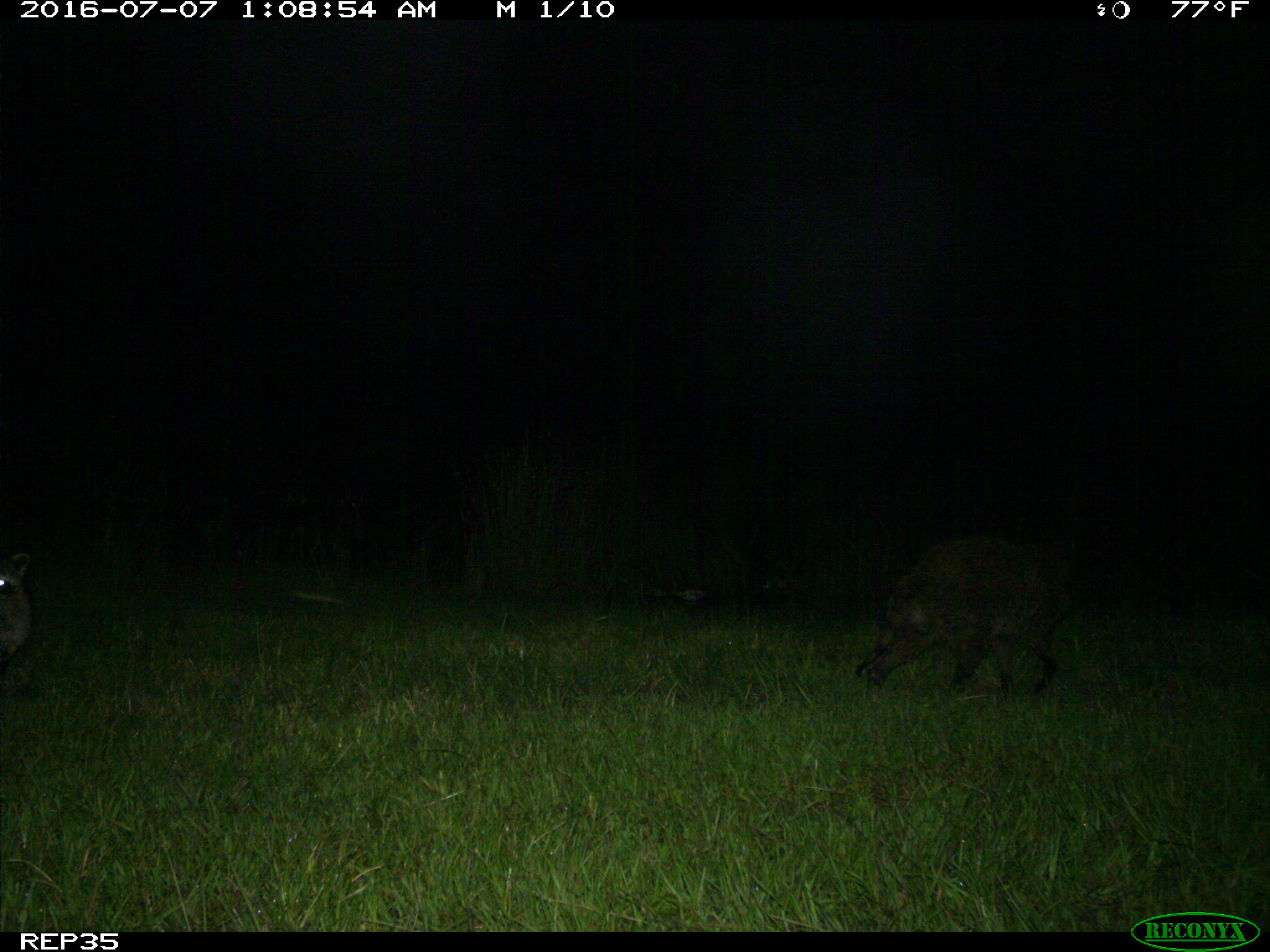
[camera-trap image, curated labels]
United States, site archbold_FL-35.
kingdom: Animalia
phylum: Chordata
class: Mammalia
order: Carnivora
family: Procyonidae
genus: Procyon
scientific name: Procyon lotor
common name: common raccoon